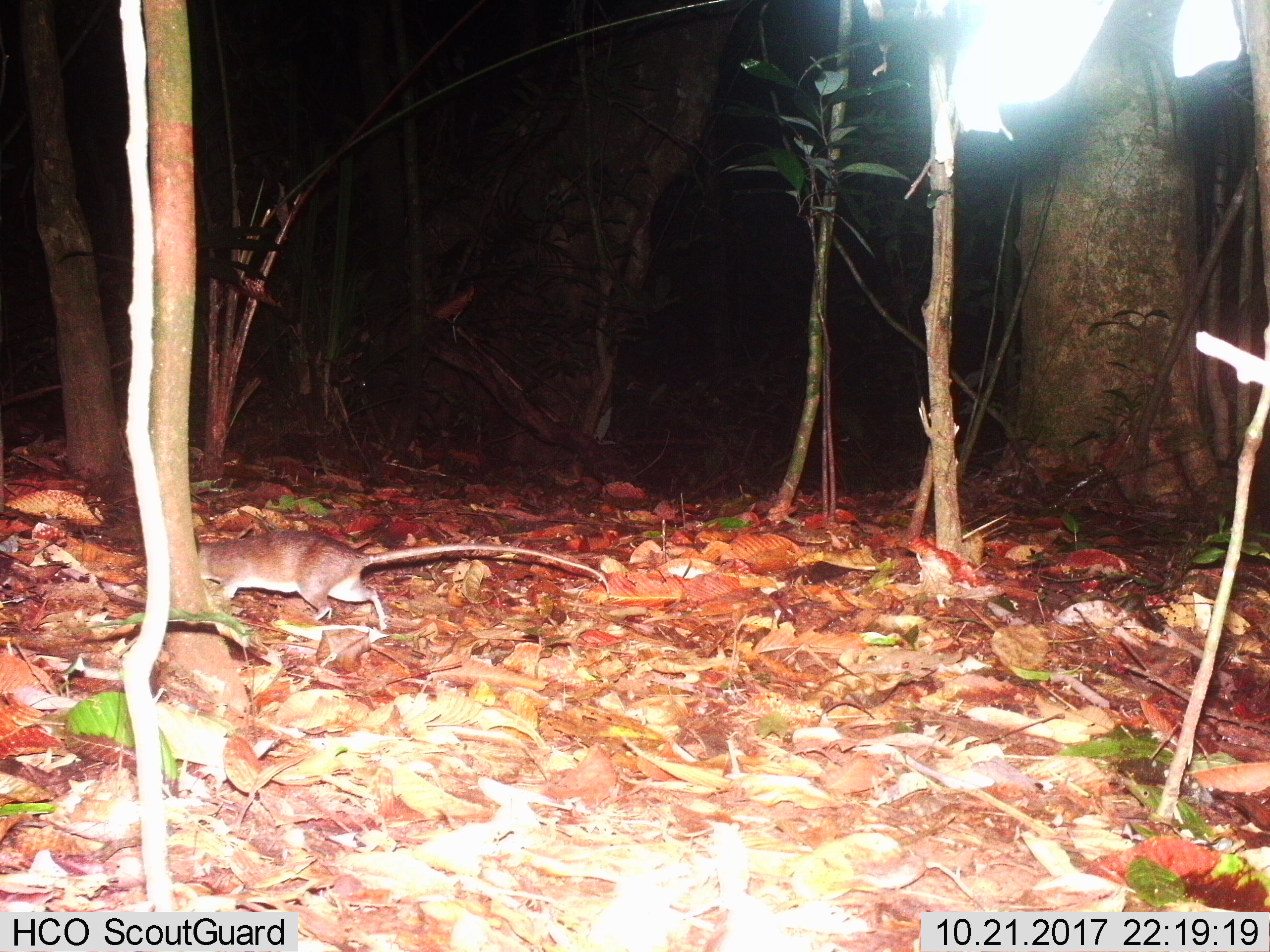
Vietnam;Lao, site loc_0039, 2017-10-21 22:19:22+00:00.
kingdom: Animalia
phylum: Chordata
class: Mammalia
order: Rodentia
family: Muridae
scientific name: Muridae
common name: old-world mice and rats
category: unidentified murid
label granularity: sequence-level